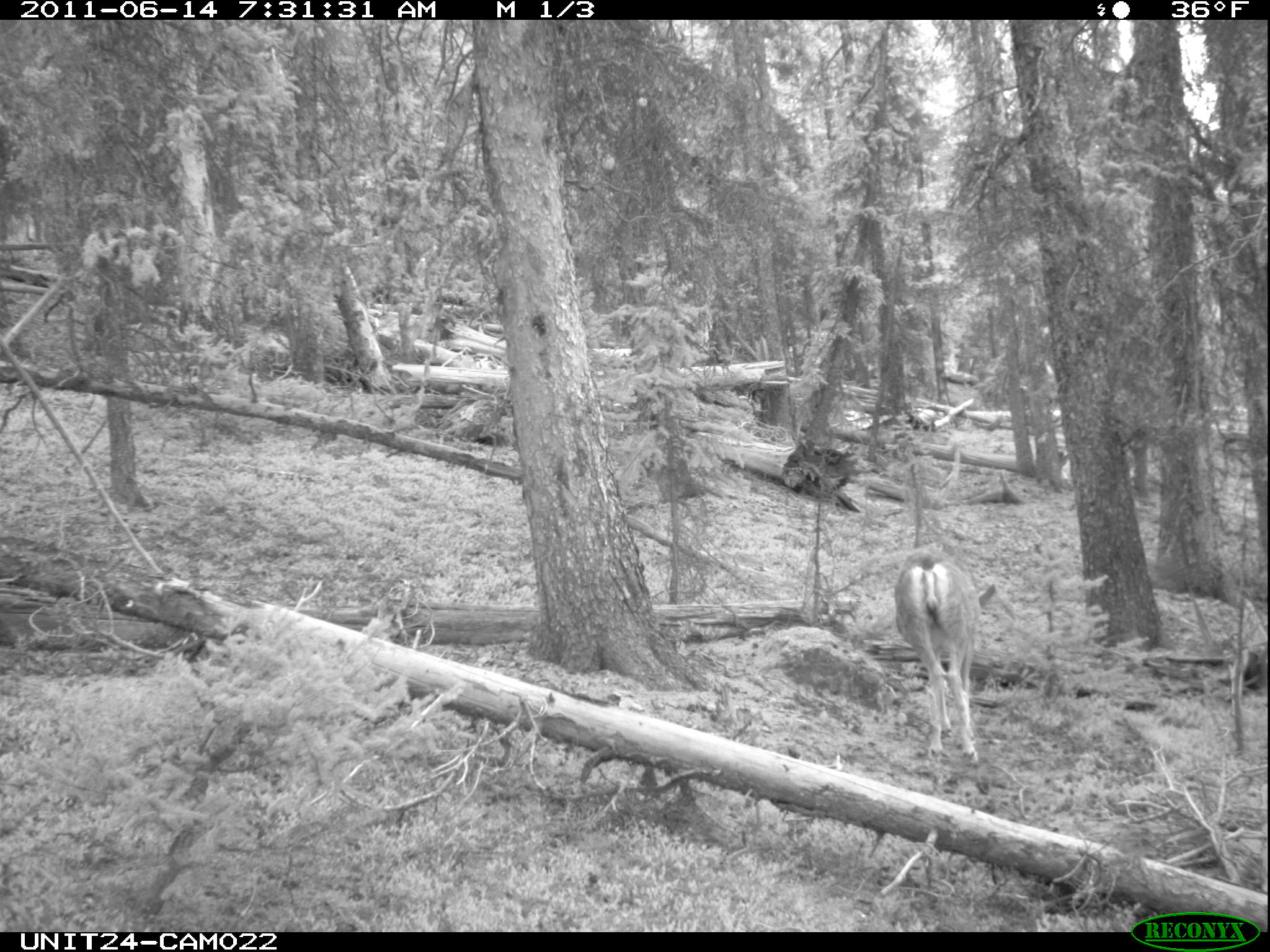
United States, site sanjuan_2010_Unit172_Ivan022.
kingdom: Animalia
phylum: Chordata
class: Mammalia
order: Artiodactyla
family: Cervidae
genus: Odocoileus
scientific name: Odocoileus hemionus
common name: mule deer